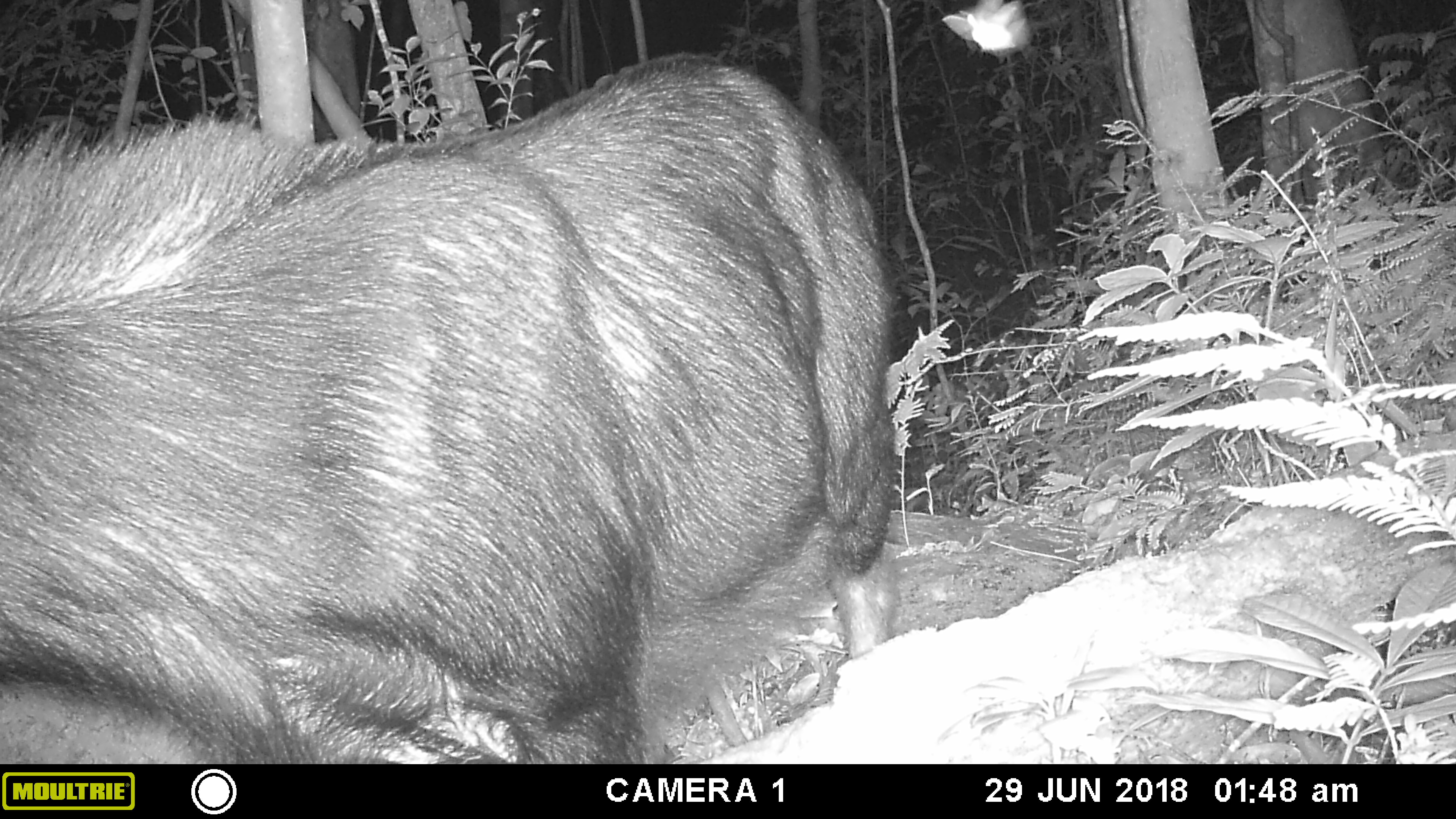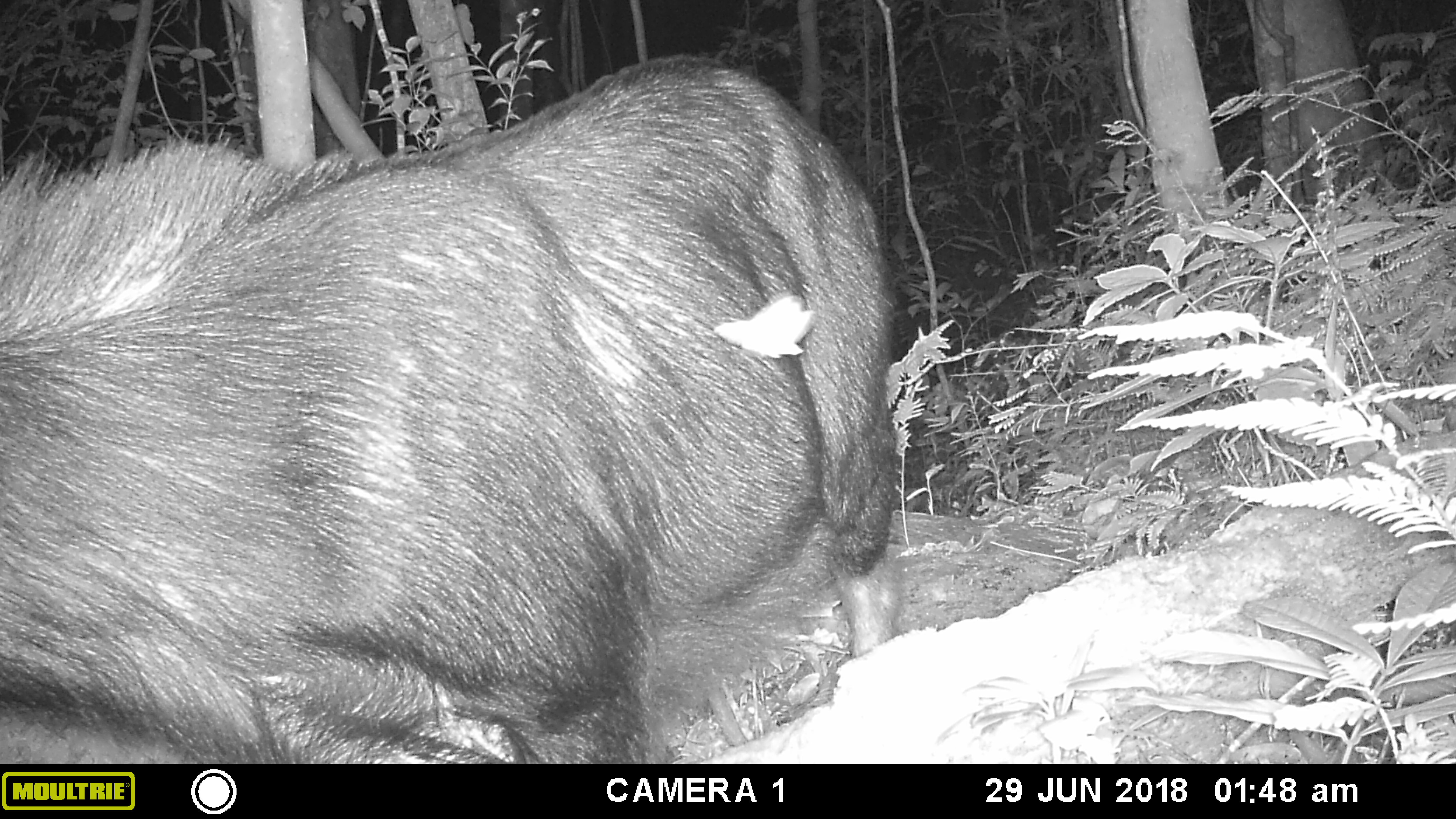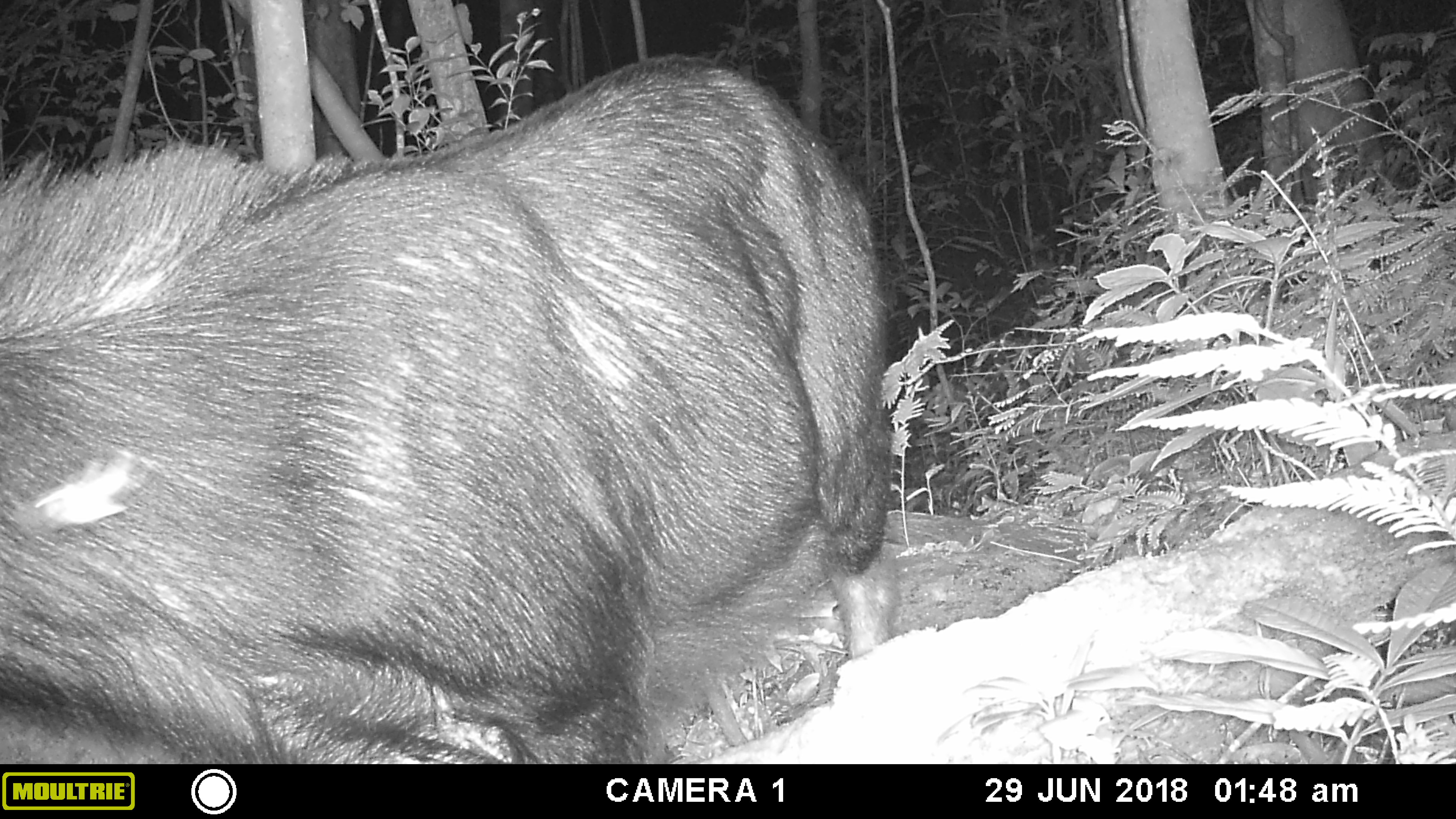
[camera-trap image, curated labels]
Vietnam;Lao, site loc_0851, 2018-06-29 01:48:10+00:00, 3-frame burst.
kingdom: Animalia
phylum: Chordata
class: Mammalia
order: Artiodactyla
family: Bovidae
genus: Capricornis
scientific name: Capricornis sumatraensis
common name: chinese serow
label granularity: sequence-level